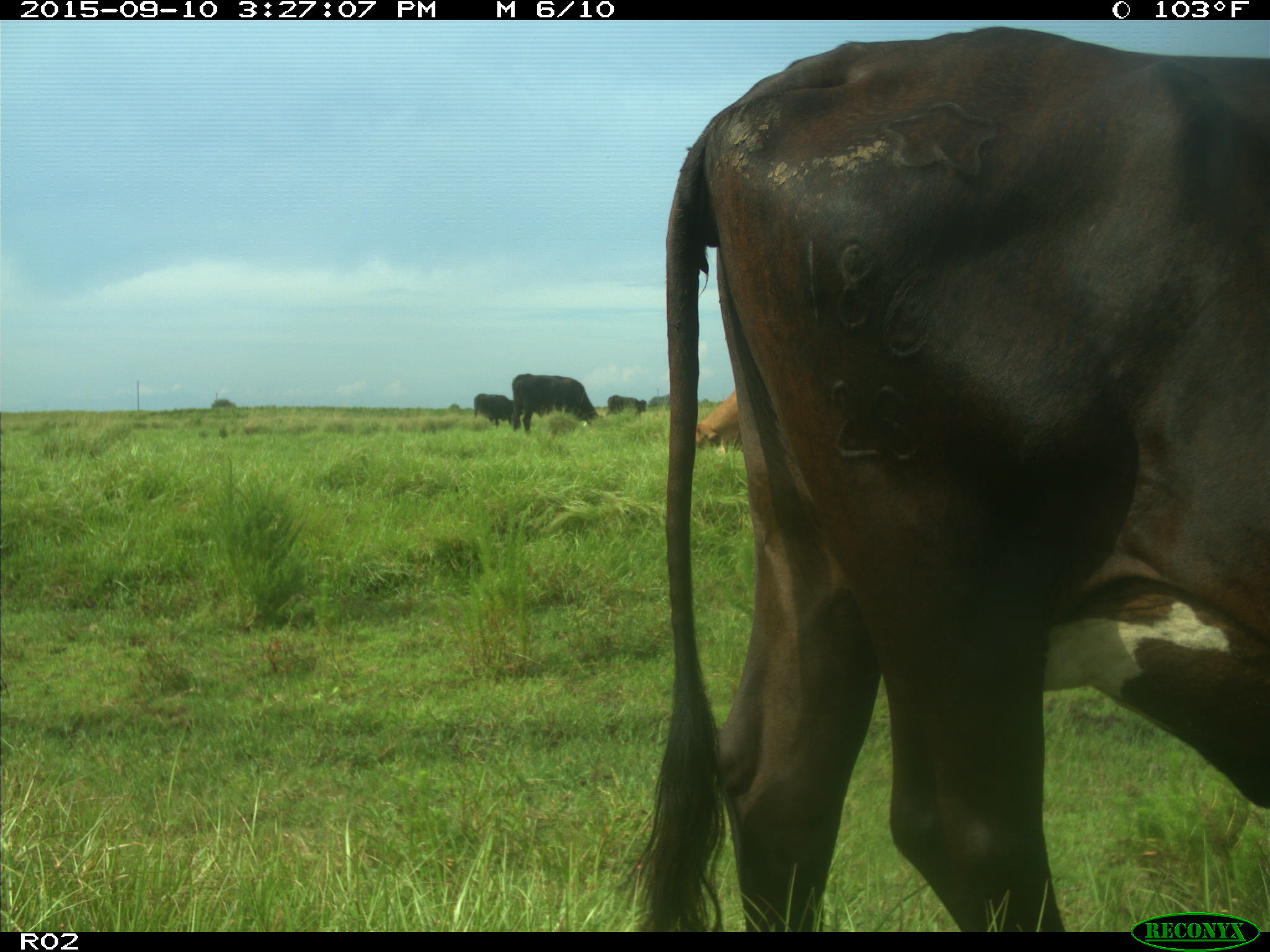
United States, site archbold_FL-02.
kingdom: Animalia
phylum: Chordata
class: Mammalia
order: Artiodactyla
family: Bovidae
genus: Bos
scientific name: Bos taurus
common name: domestic cow